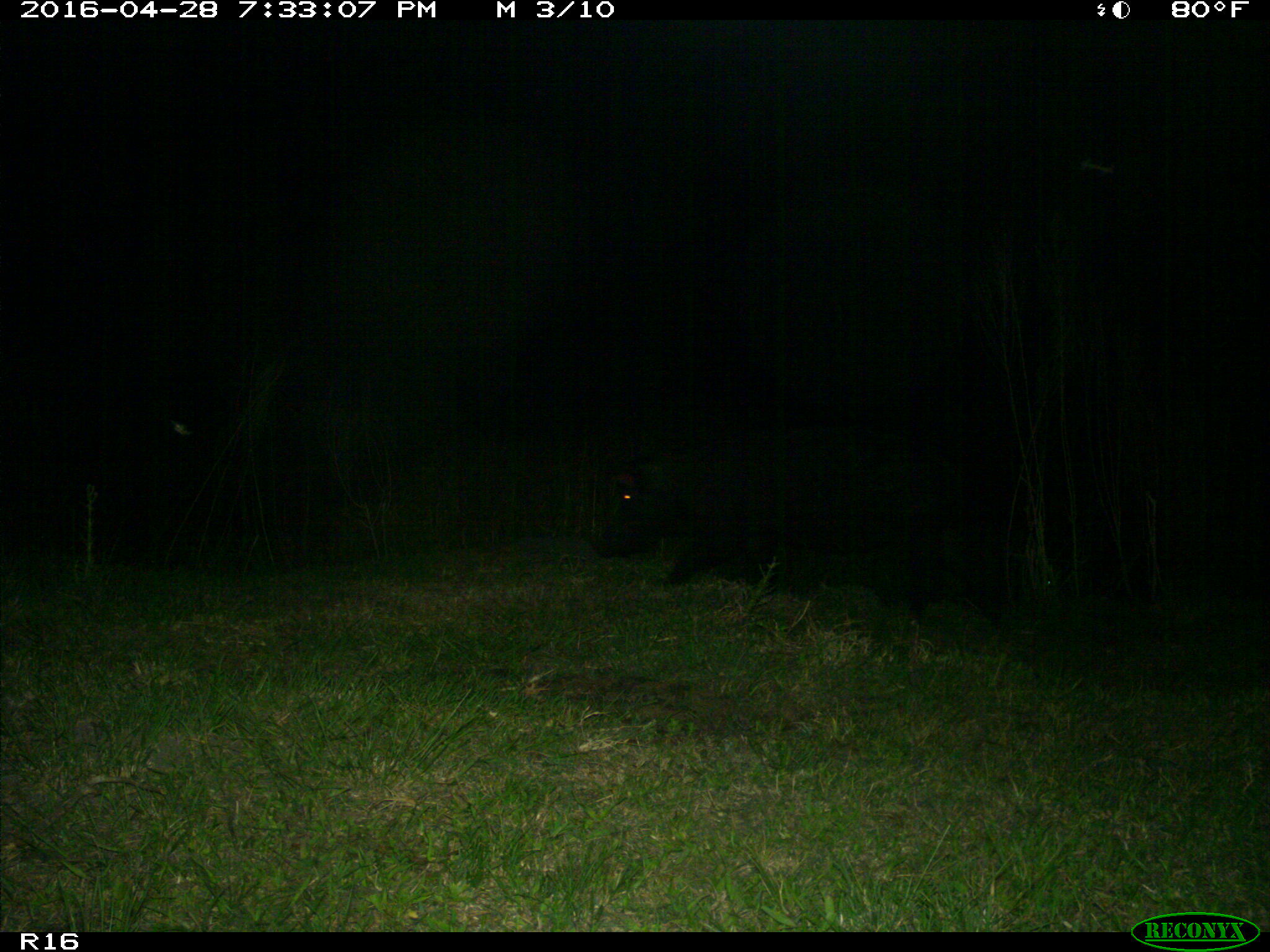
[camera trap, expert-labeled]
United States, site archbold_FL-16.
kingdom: Animalia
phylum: Chordata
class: Mammalia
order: Artiodactyla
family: Suidae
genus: Sus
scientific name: Sus scrofa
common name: wild boar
Sus scrofa (wild boar).